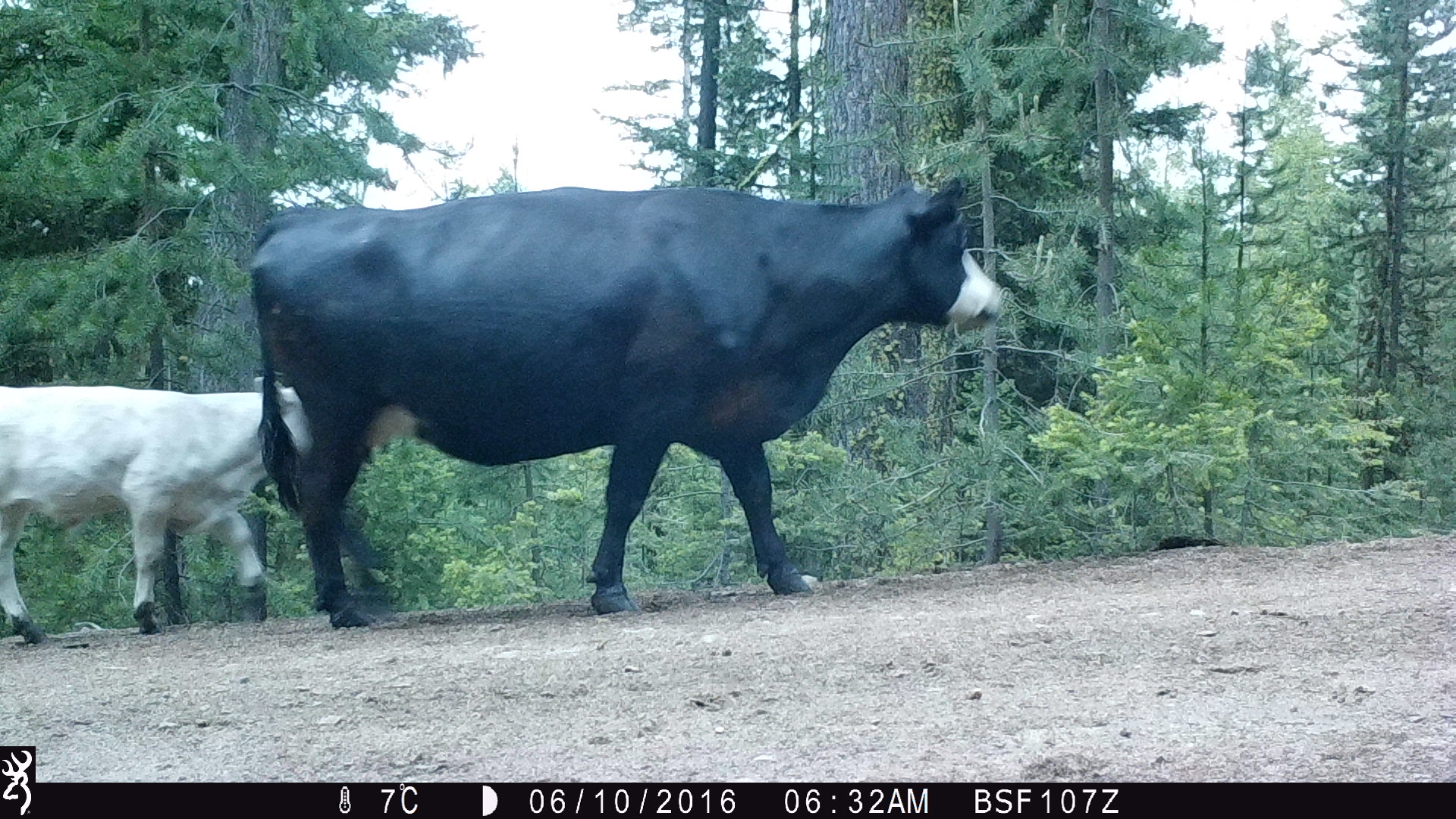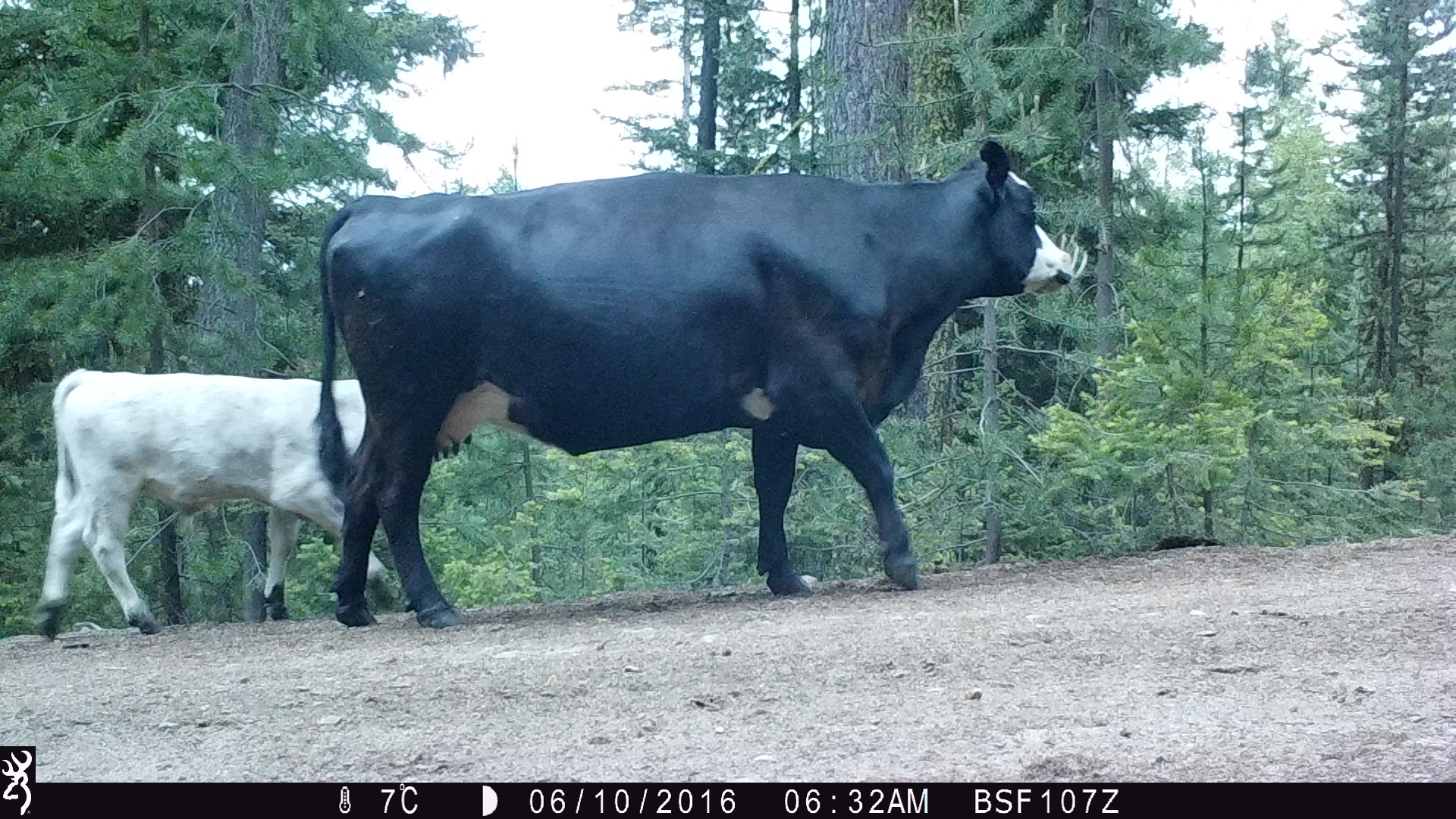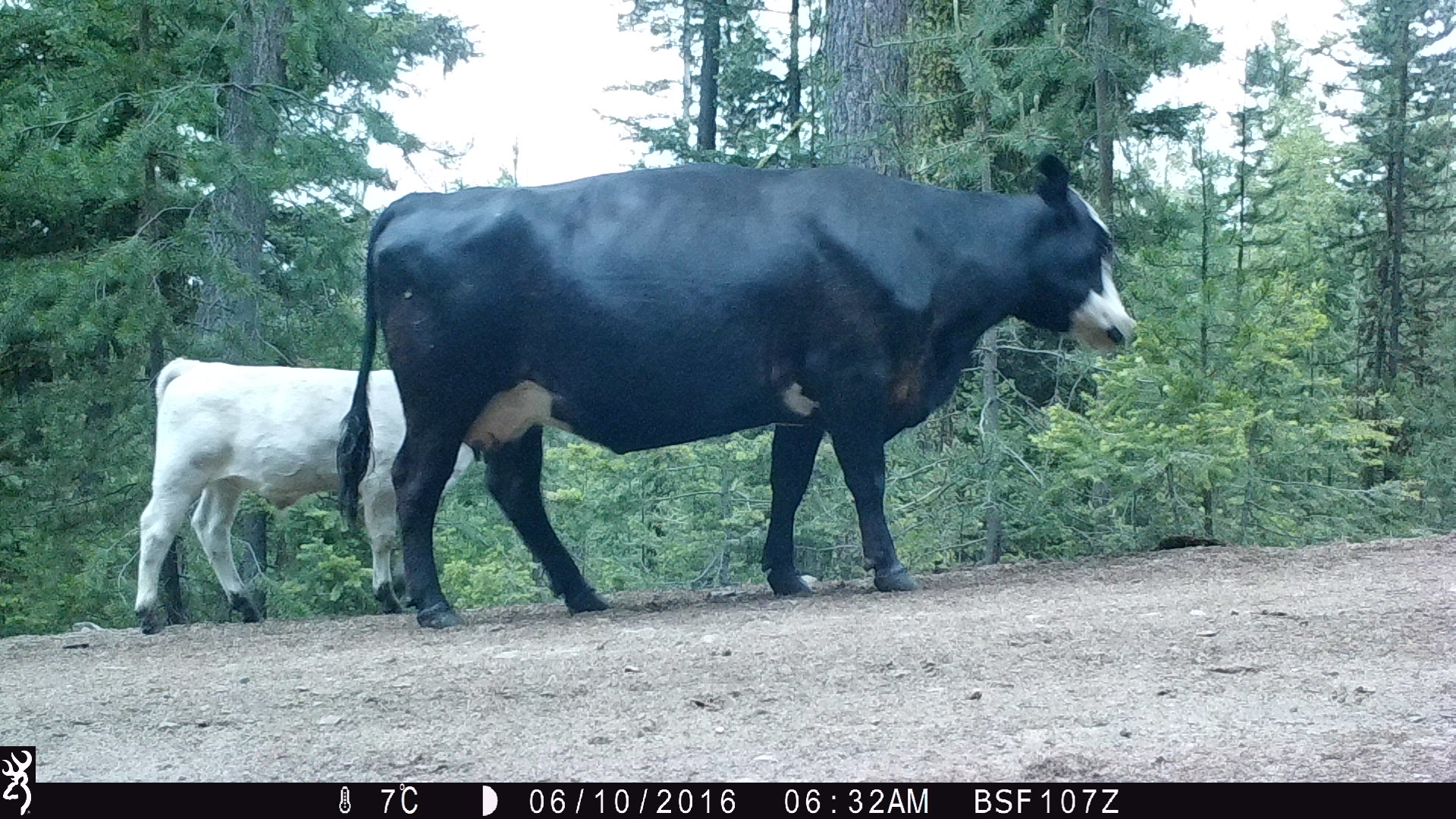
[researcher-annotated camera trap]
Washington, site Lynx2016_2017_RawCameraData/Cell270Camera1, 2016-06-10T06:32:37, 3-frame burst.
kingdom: Animalia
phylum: Chordata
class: Mammalia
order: Artiodactyla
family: Bovidae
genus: Bos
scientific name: Bos taurus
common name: domestic cattle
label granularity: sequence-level